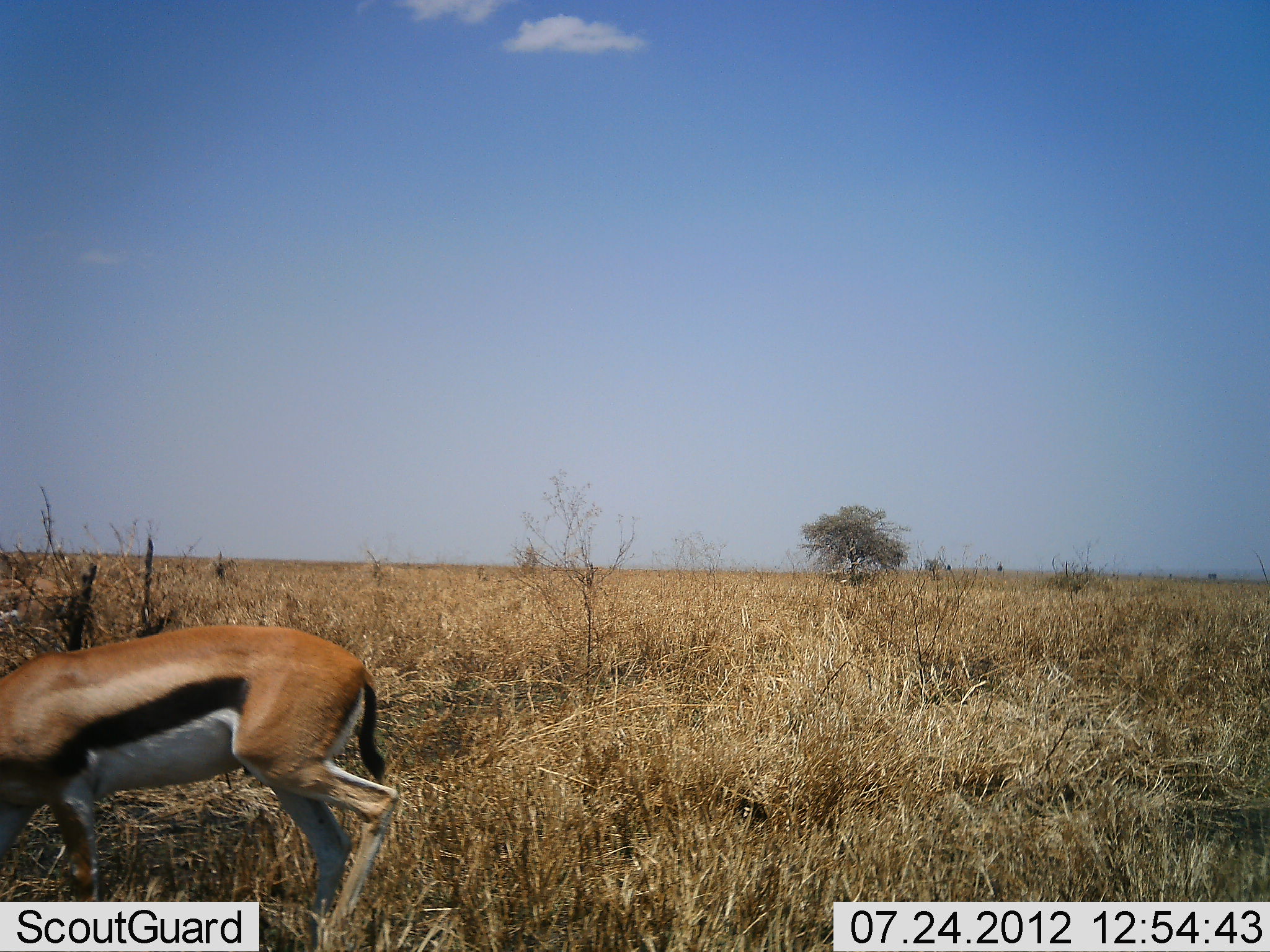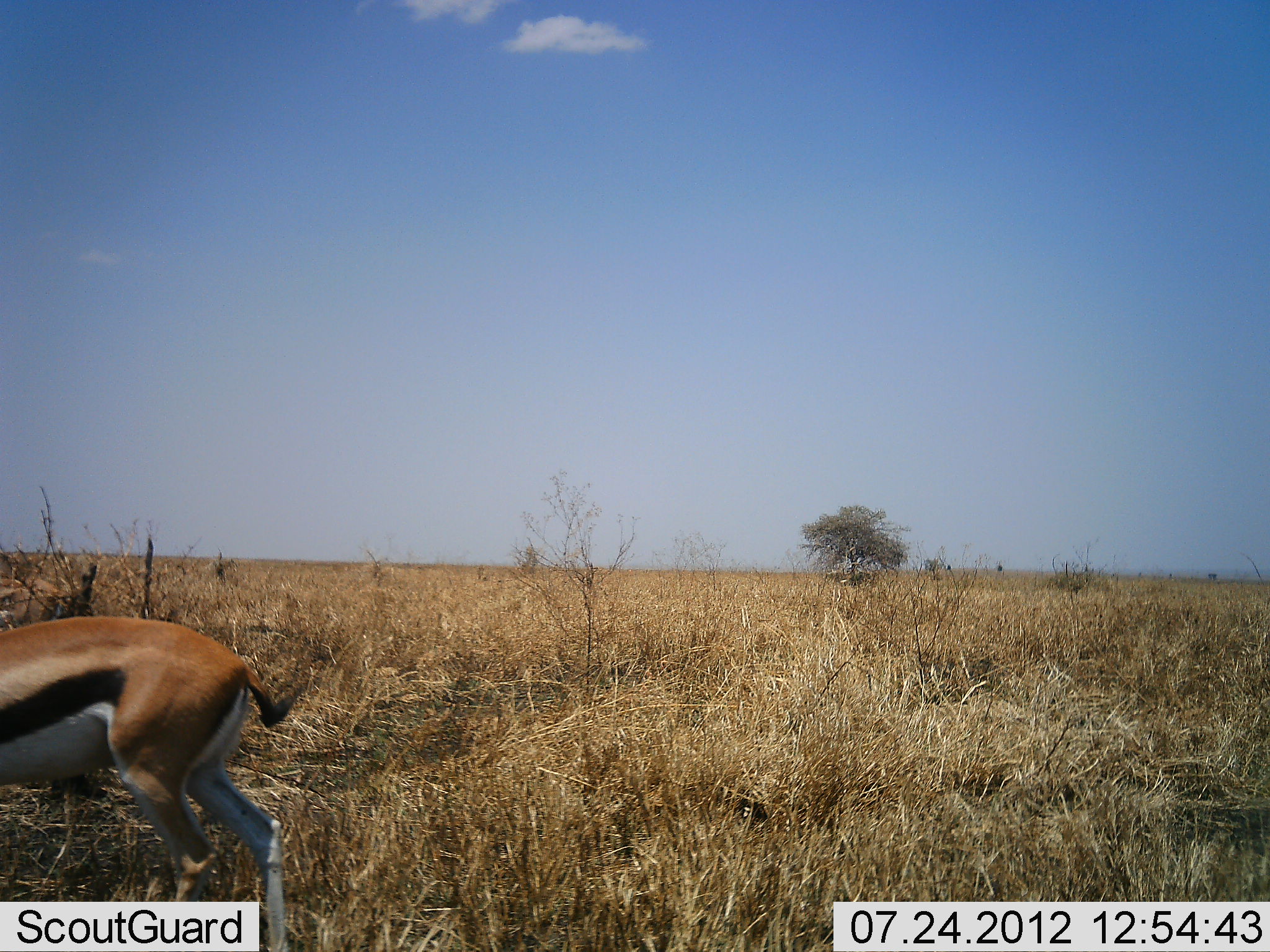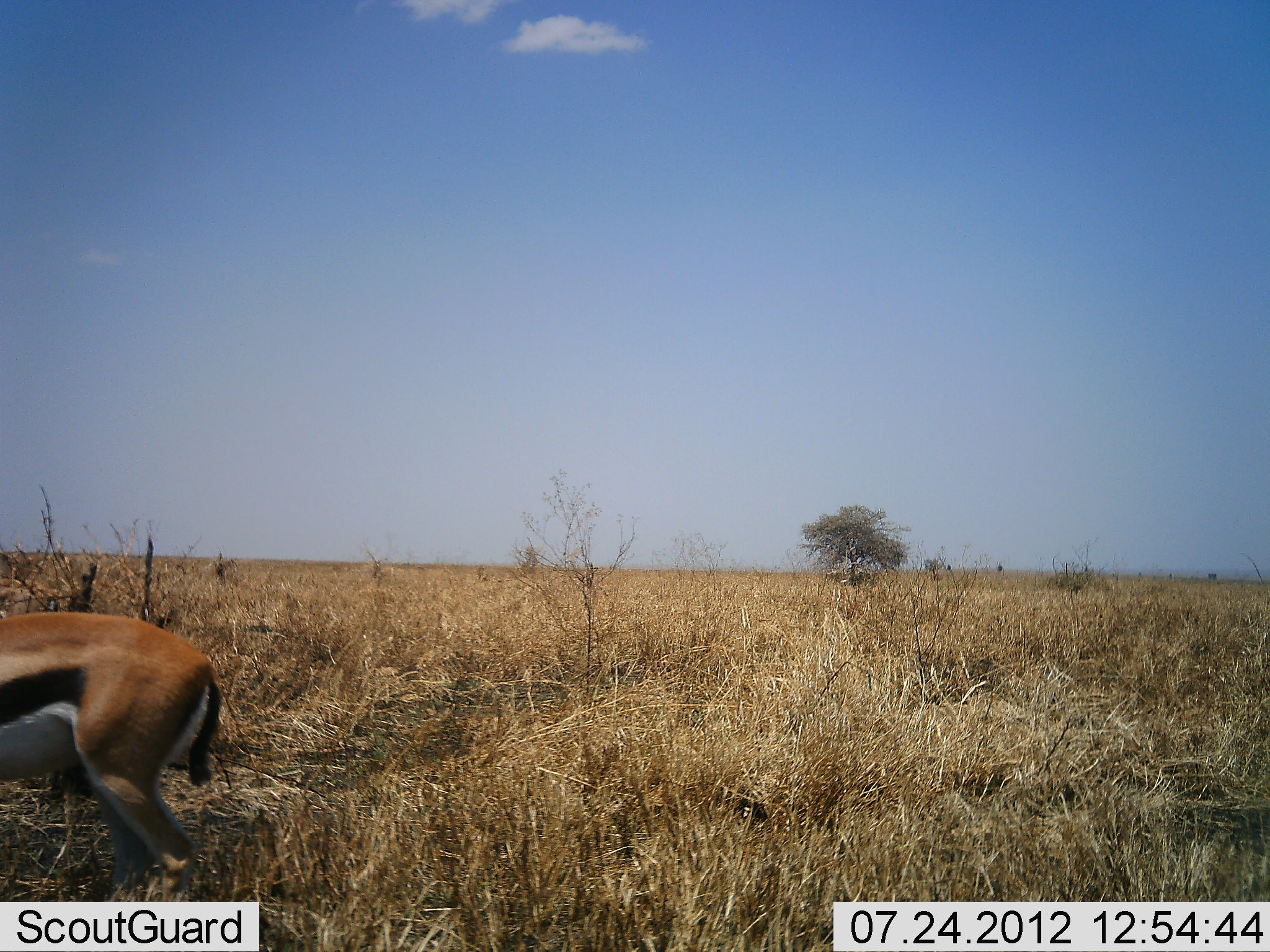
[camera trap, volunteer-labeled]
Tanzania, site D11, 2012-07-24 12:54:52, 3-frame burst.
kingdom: Animalia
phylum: Chordata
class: Mammalia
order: Artiodactyla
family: Bovidae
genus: Eudorcas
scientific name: Eudorcas thomsonii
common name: thomson's gazelle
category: gazellethomsons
Gazellethomsons (thomson's gazelle) (Eudorcas thomsonii), count 1. Behavior (volunteer vote fractions): standing 30%, resting 0%, moving 50%, interacting 0%. Young present (vote fraction): 0%. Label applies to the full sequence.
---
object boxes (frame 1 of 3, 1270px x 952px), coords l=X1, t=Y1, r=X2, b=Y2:
animal: l=0, t=624, r=415, b=951; l=0, t=576, r=78, b=622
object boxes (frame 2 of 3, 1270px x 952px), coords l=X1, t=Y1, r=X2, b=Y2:
animal: l=0, t=615, r=313, b=952; l=0, t=575, r=70, b=627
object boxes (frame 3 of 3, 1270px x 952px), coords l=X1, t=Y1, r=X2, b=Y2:
animal: l=0, t=611, r=221, b=900; l=0, t=578, r=42, b=610